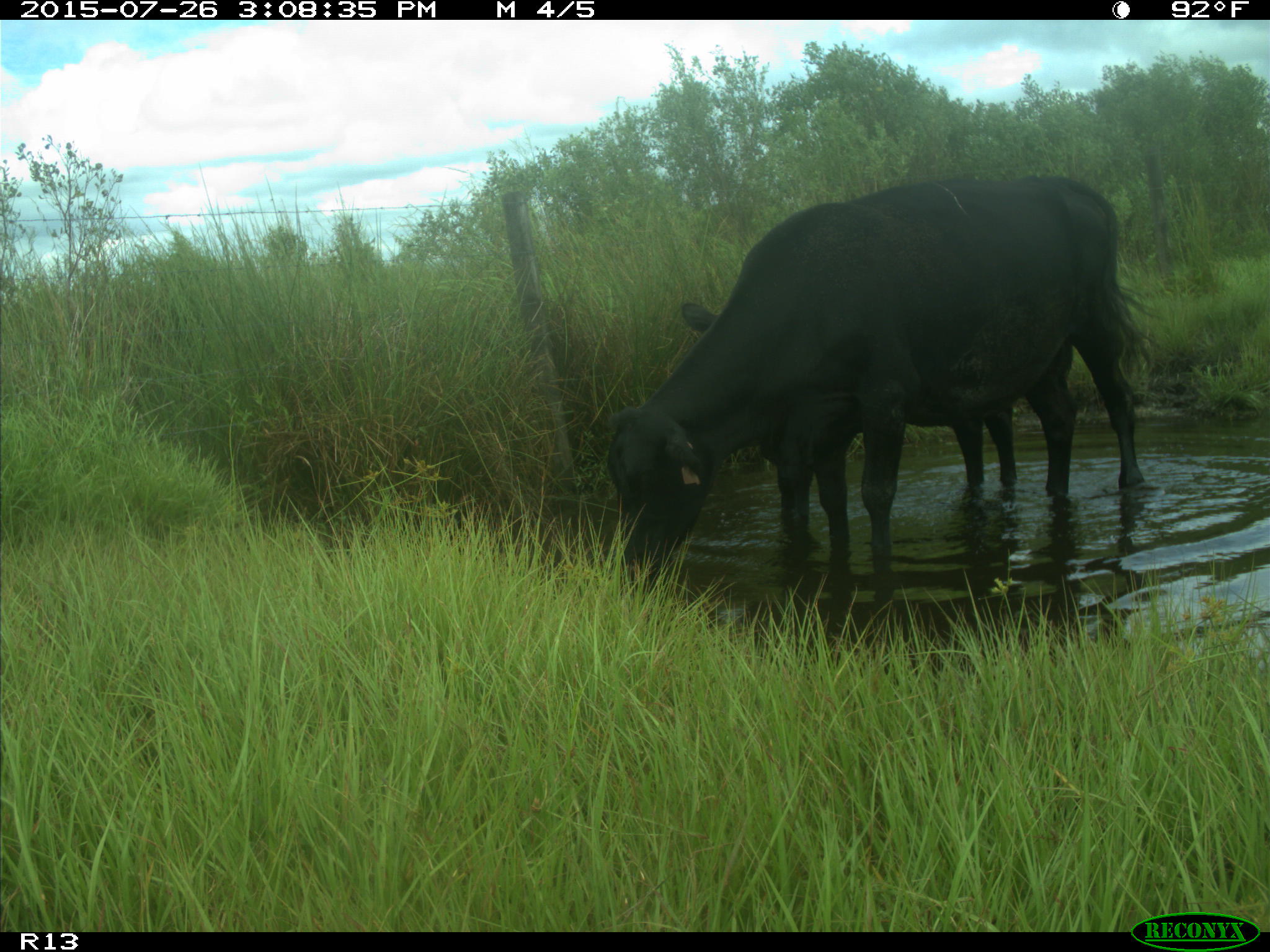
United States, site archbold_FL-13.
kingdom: Animalia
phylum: Chordata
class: Mammalia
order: Artiodactyla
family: Bovidae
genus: Bos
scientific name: Bos taurus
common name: domestic cow